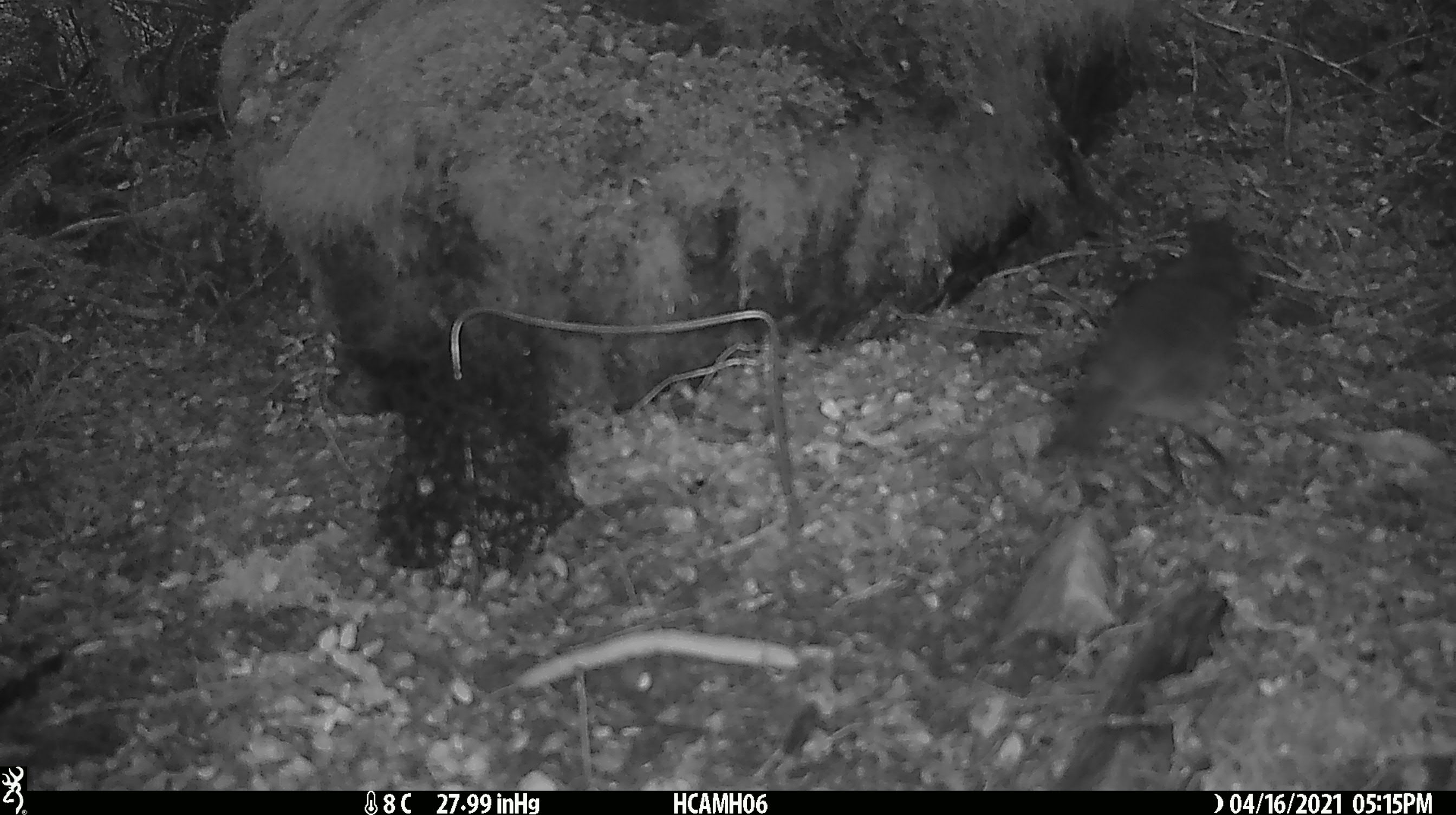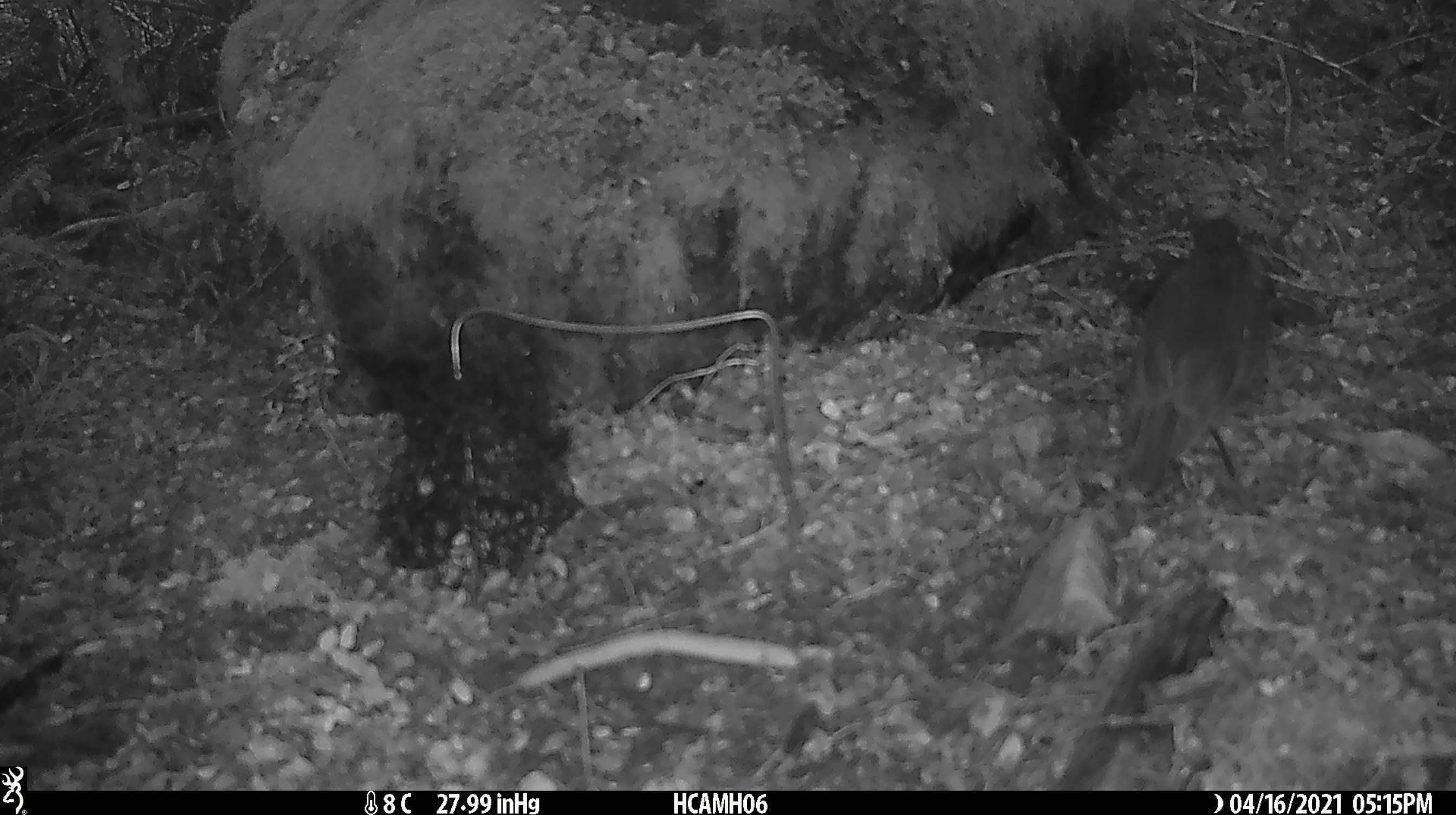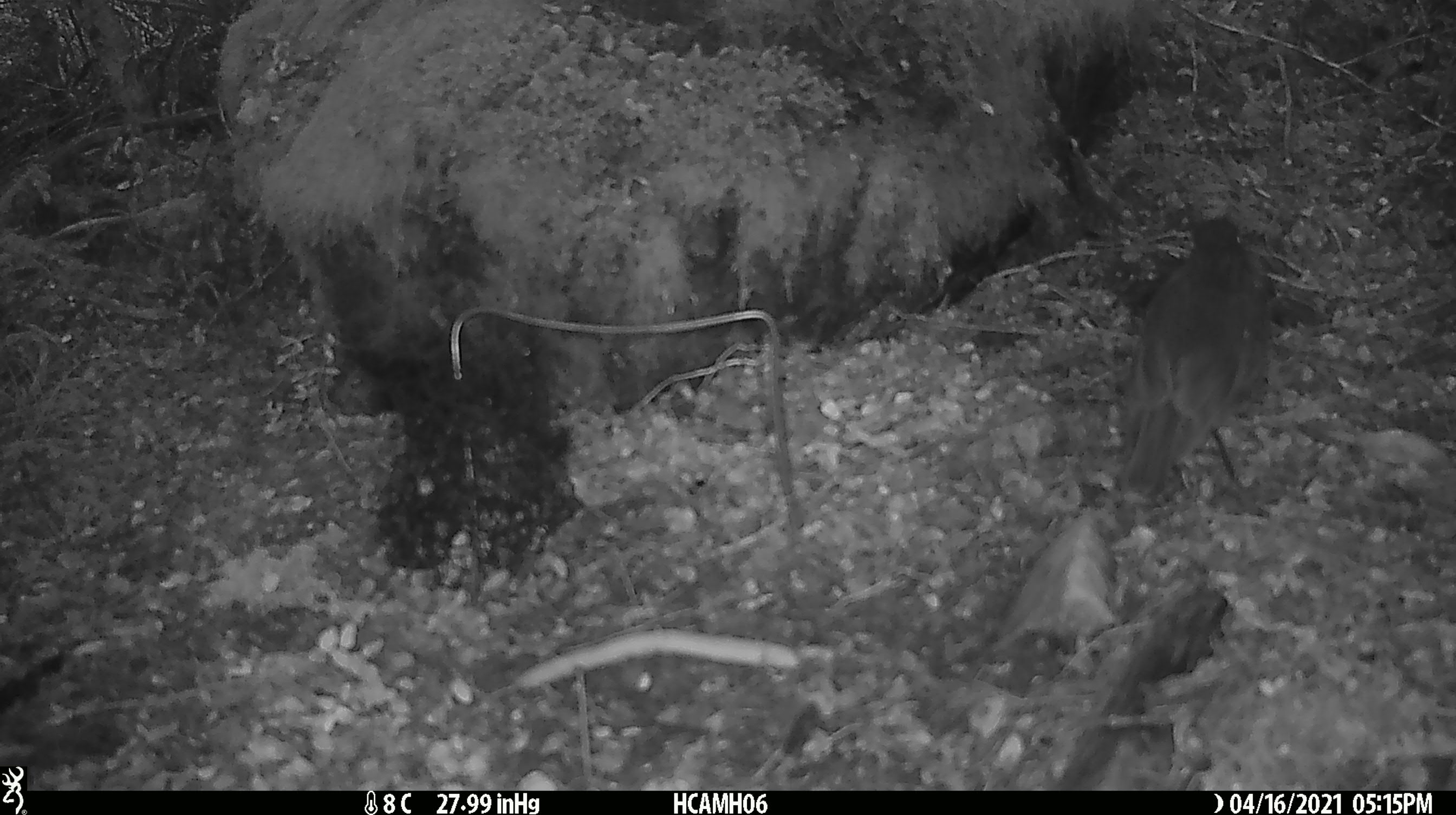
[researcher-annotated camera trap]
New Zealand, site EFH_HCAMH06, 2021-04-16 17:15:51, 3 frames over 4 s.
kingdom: Animalia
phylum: Chordata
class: Aves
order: Passeriformes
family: Petroicidae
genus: Petroica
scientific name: Petroica australis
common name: new zealand robin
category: robin